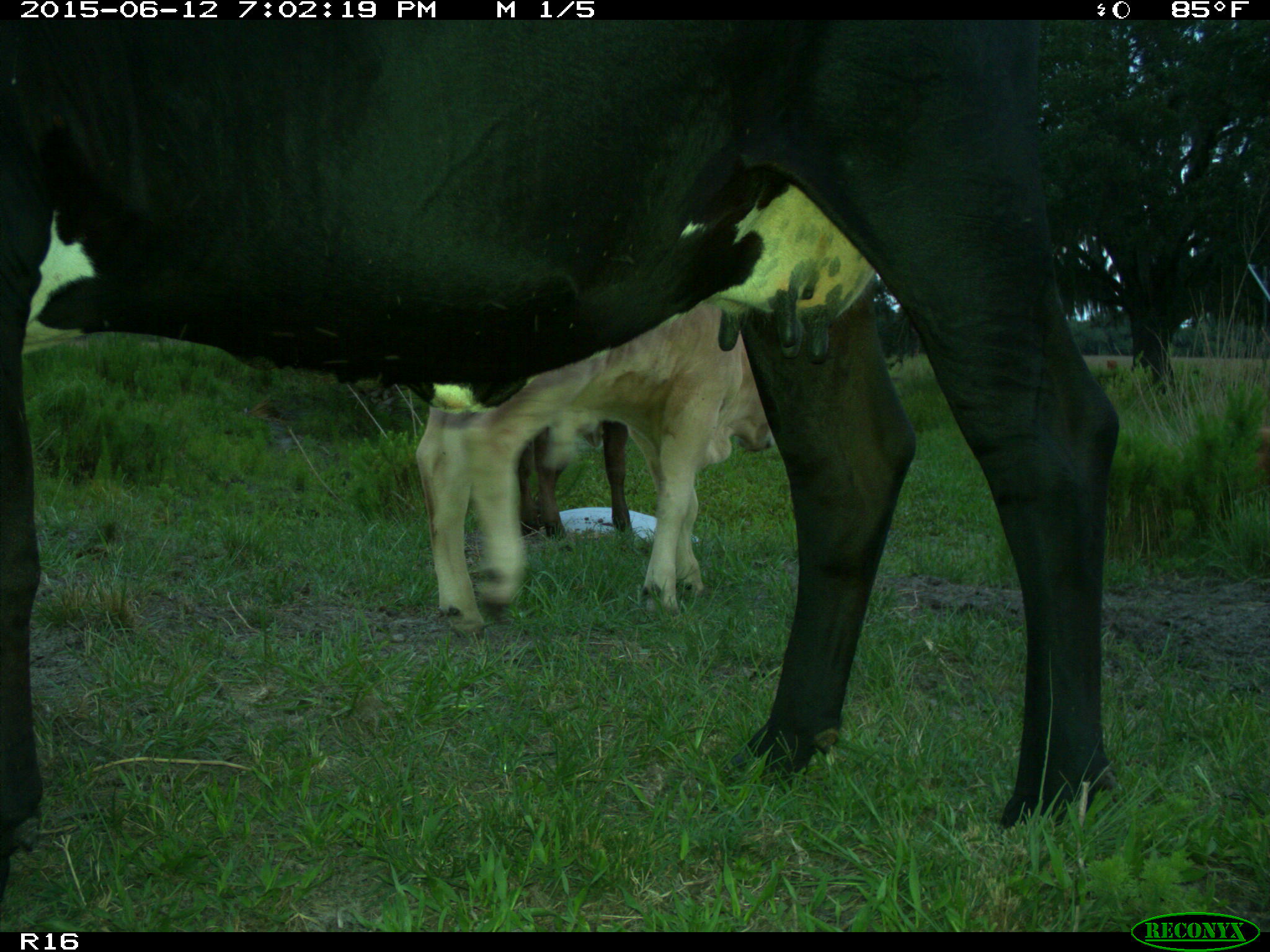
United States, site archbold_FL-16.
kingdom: Animalia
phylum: Chordata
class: Mammalia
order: Artiodactyla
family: Bovidae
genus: Bos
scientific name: Bos taurus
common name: domestic cow